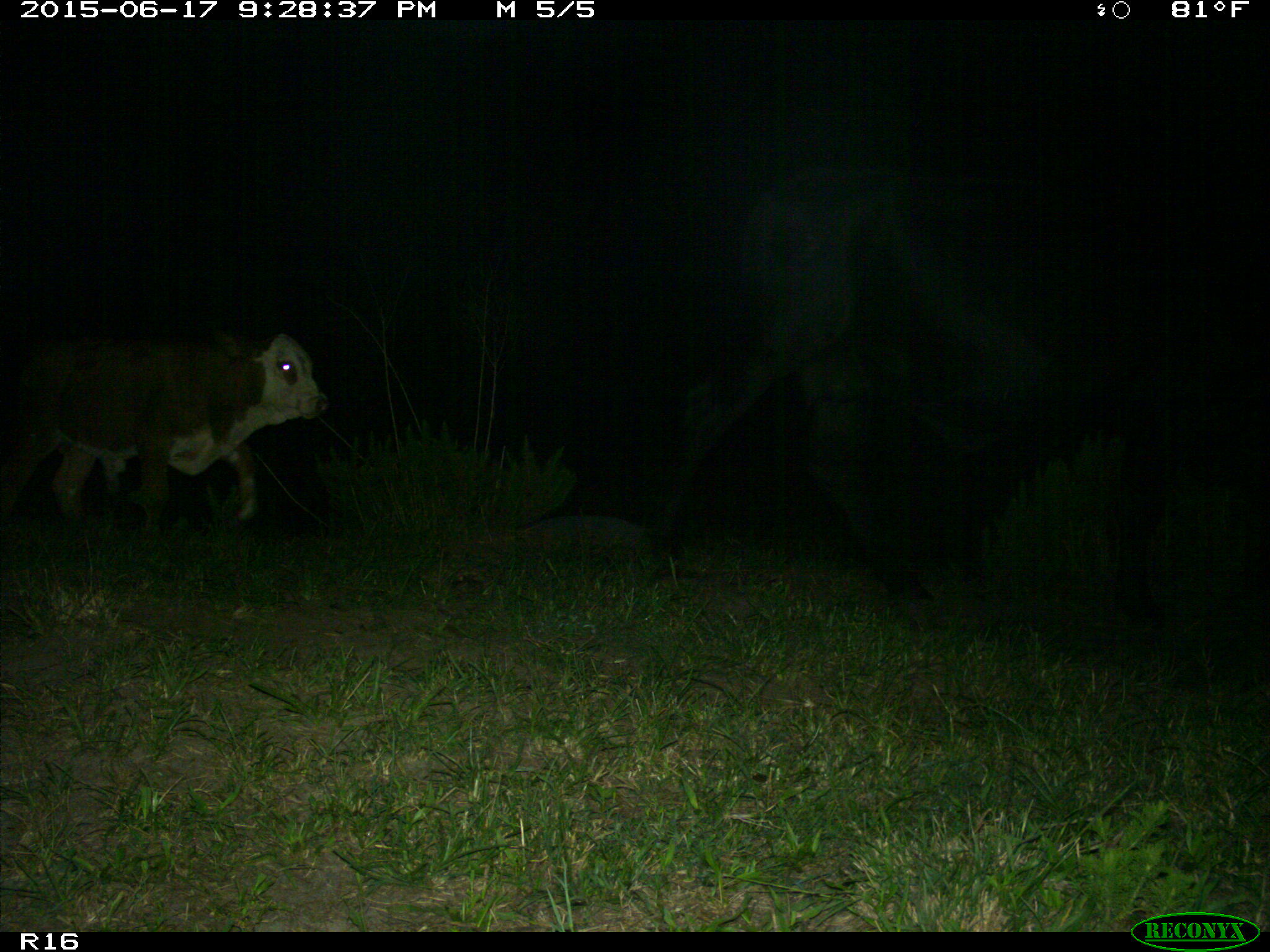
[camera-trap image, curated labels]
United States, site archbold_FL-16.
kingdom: Animalia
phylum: Chordata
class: Mammalia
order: Artiodactyla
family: Bovidae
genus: Bos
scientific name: Bos taurus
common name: domestic cow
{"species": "Bos taurus (domestic cow)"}